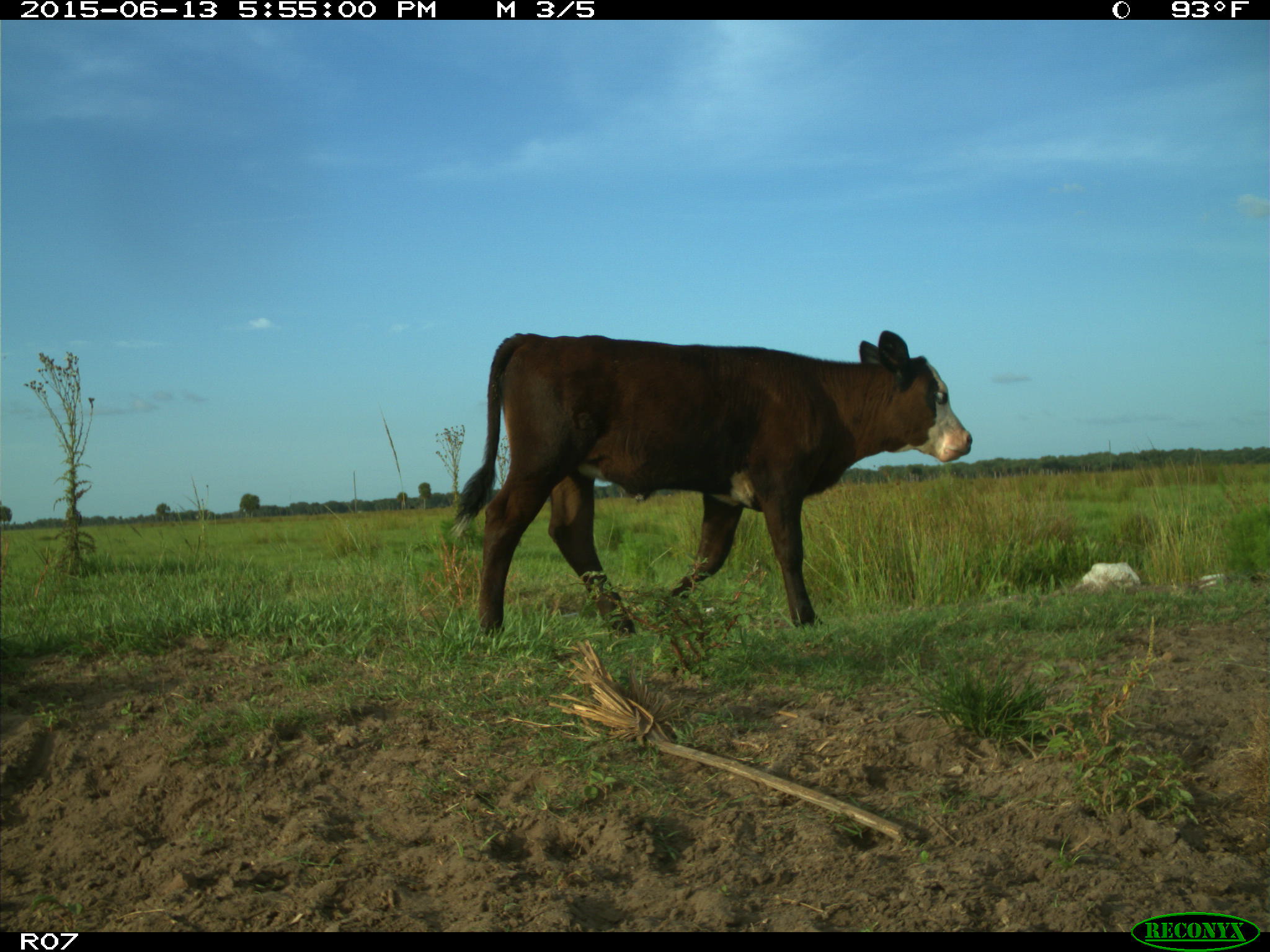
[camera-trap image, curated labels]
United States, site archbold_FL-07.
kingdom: Animalia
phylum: Chordata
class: Mammalia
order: Artiodactyla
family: Bovidae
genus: Bos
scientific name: Bos taurus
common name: domestic cow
Bos taurus (domestic cow).